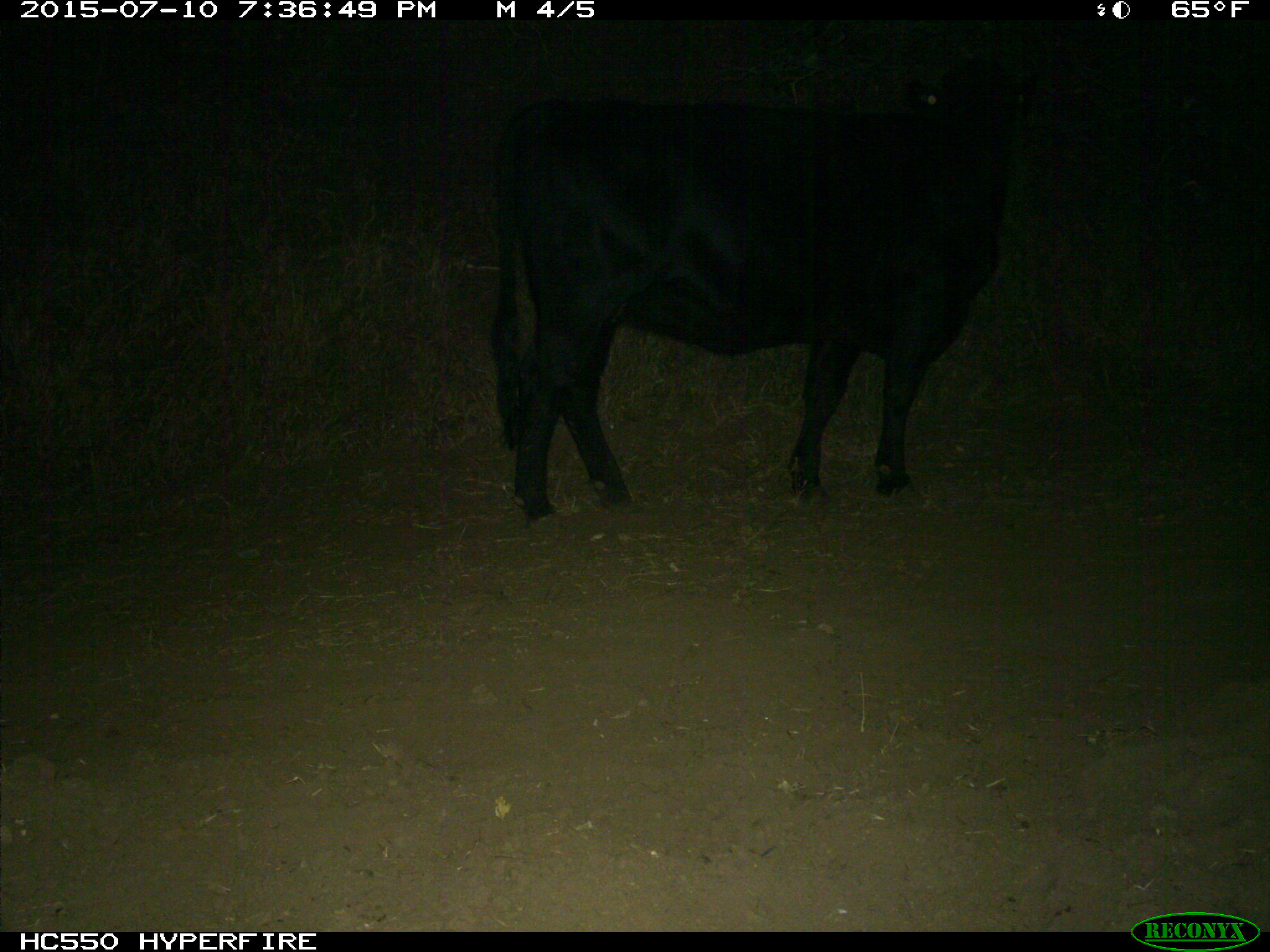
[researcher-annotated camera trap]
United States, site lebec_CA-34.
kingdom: Animalia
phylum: Chordata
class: Mammalia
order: Artiodactyla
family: Bovidae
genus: Bos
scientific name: Bos taurus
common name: domestic cow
Bos taurus (domestic cow).